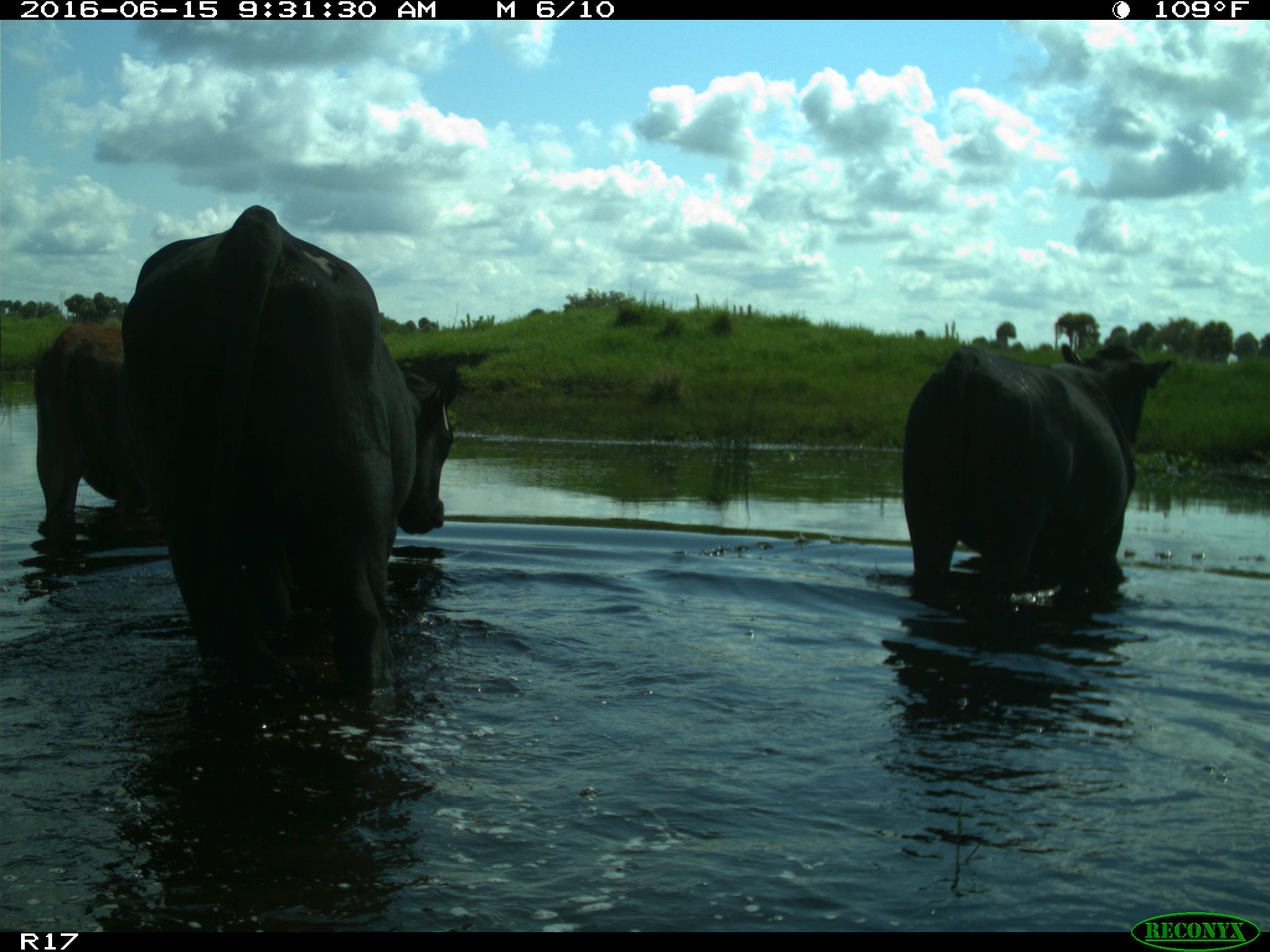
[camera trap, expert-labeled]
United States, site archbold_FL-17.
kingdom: Animalia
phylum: Chordata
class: Mammalia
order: Artiodactyla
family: Bovidae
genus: Bos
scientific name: Bos taurus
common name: domestic cow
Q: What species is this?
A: Bos taurus (domestic cow).